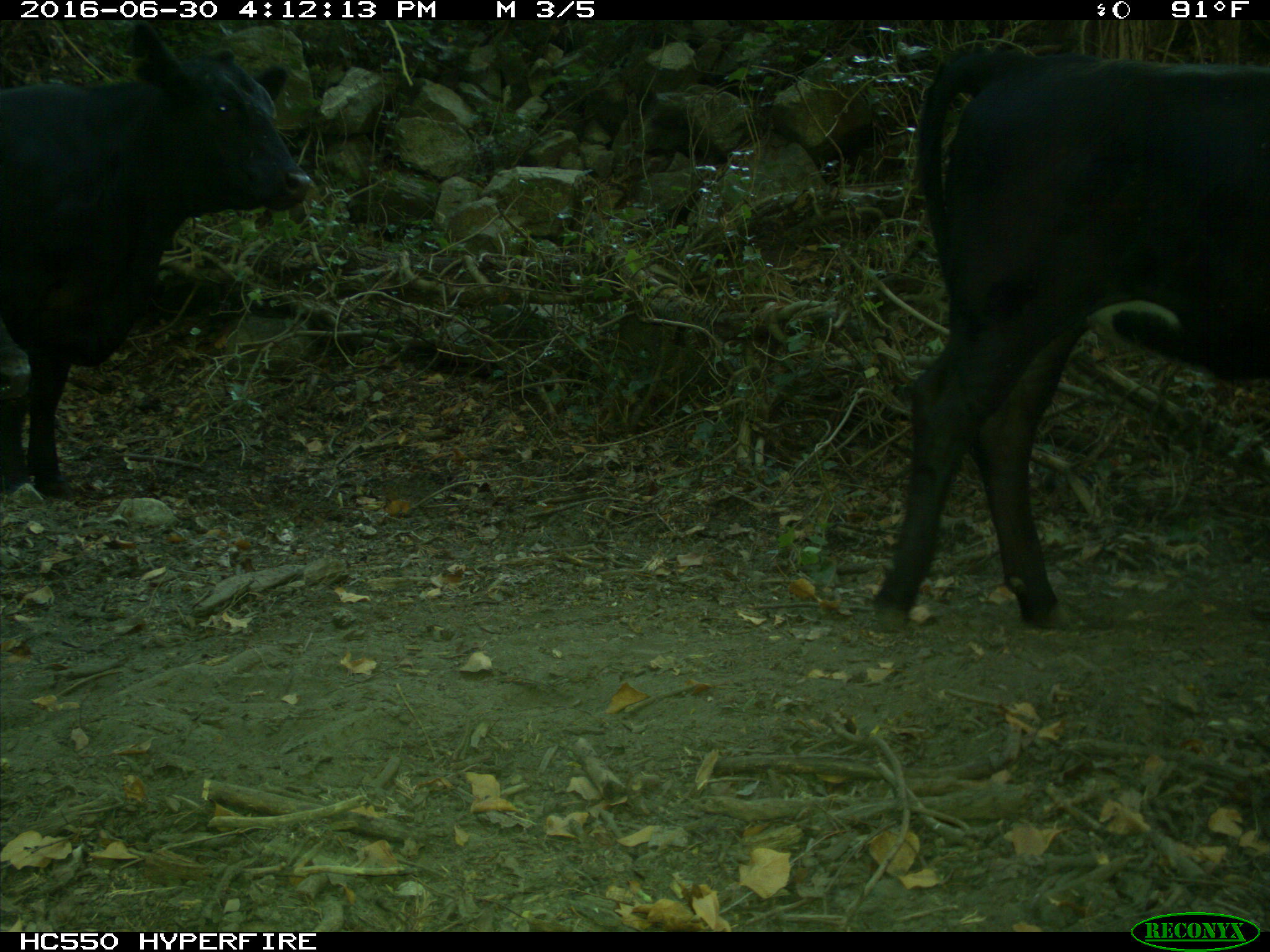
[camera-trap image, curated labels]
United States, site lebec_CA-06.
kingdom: Animalia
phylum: Chordata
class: Mammalia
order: Artiodactyla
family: Bovidae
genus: Bos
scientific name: Bos taurus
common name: domestic cow